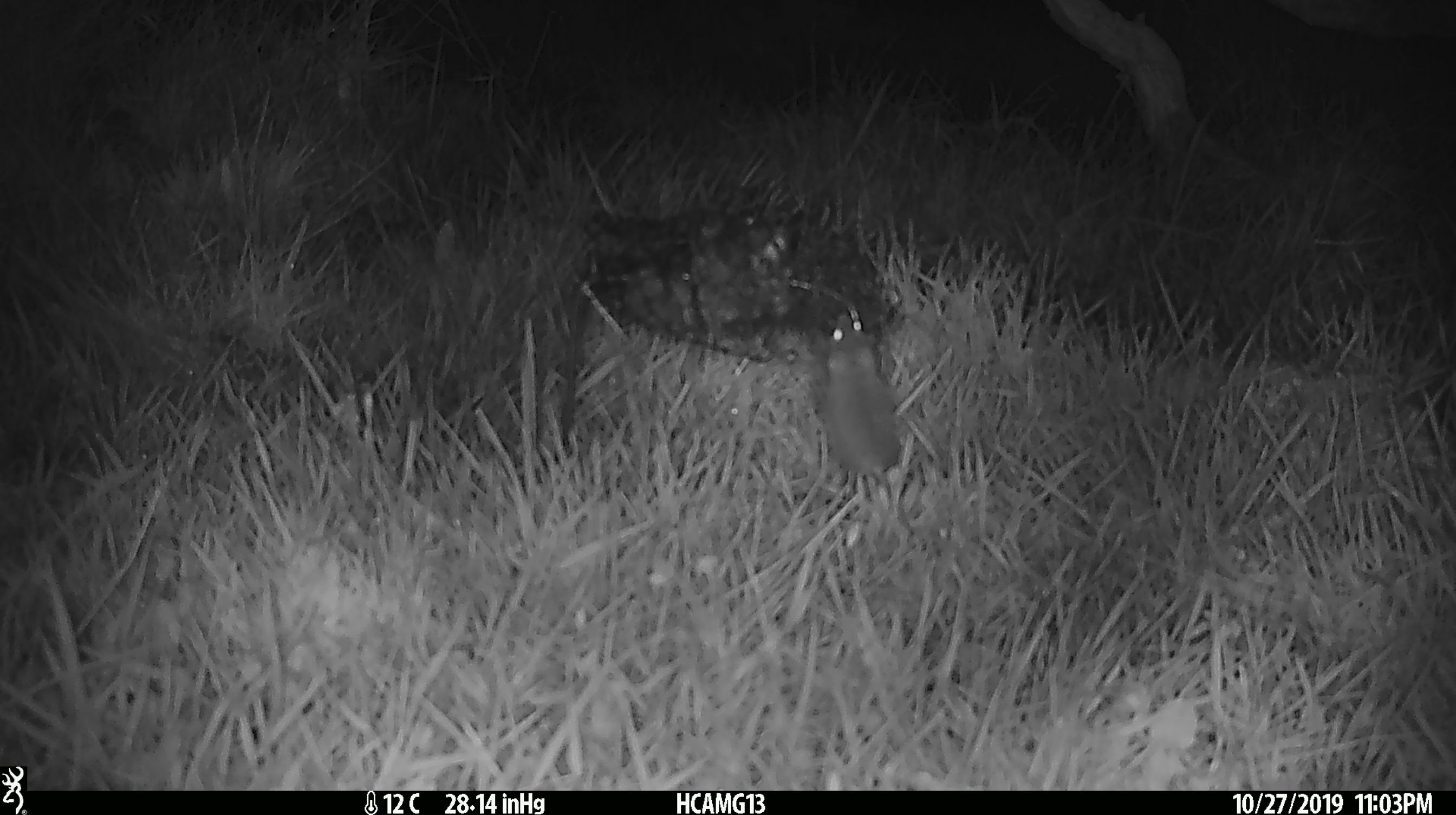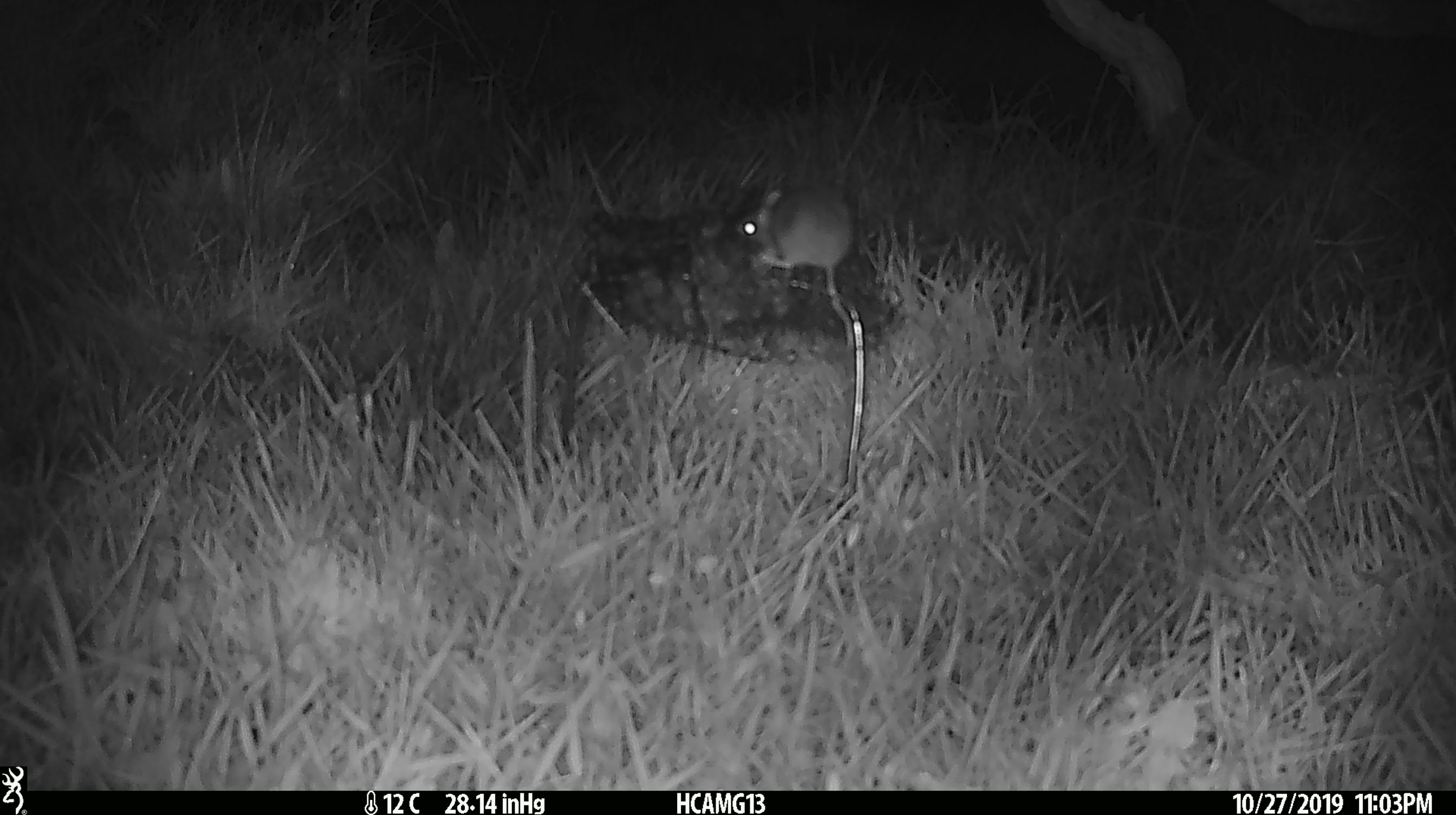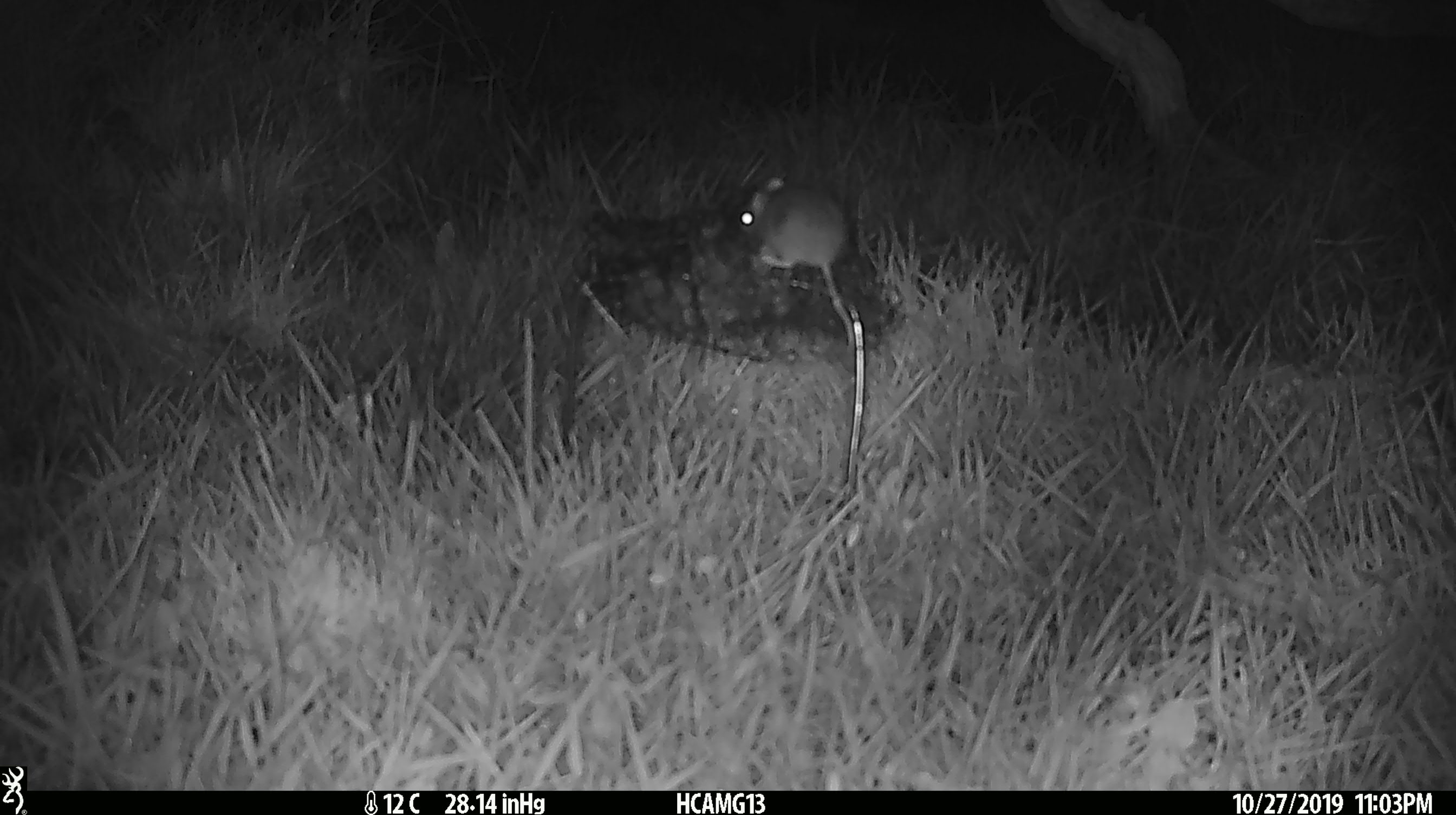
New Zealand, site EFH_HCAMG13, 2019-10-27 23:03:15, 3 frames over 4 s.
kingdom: Animalia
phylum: Chordata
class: Mammalia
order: Rodentia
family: Muridae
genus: Mus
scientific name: Mus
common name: mouse